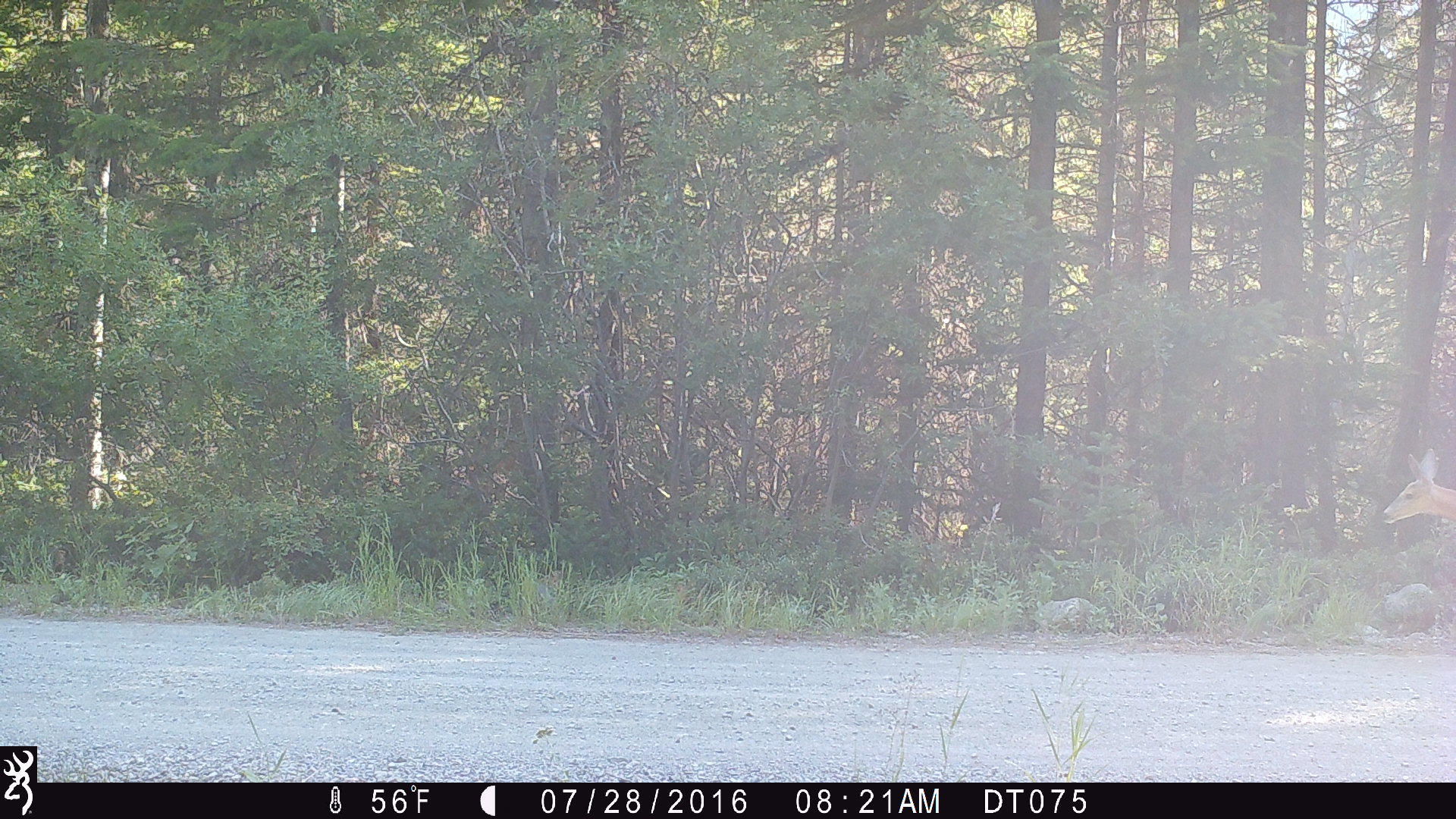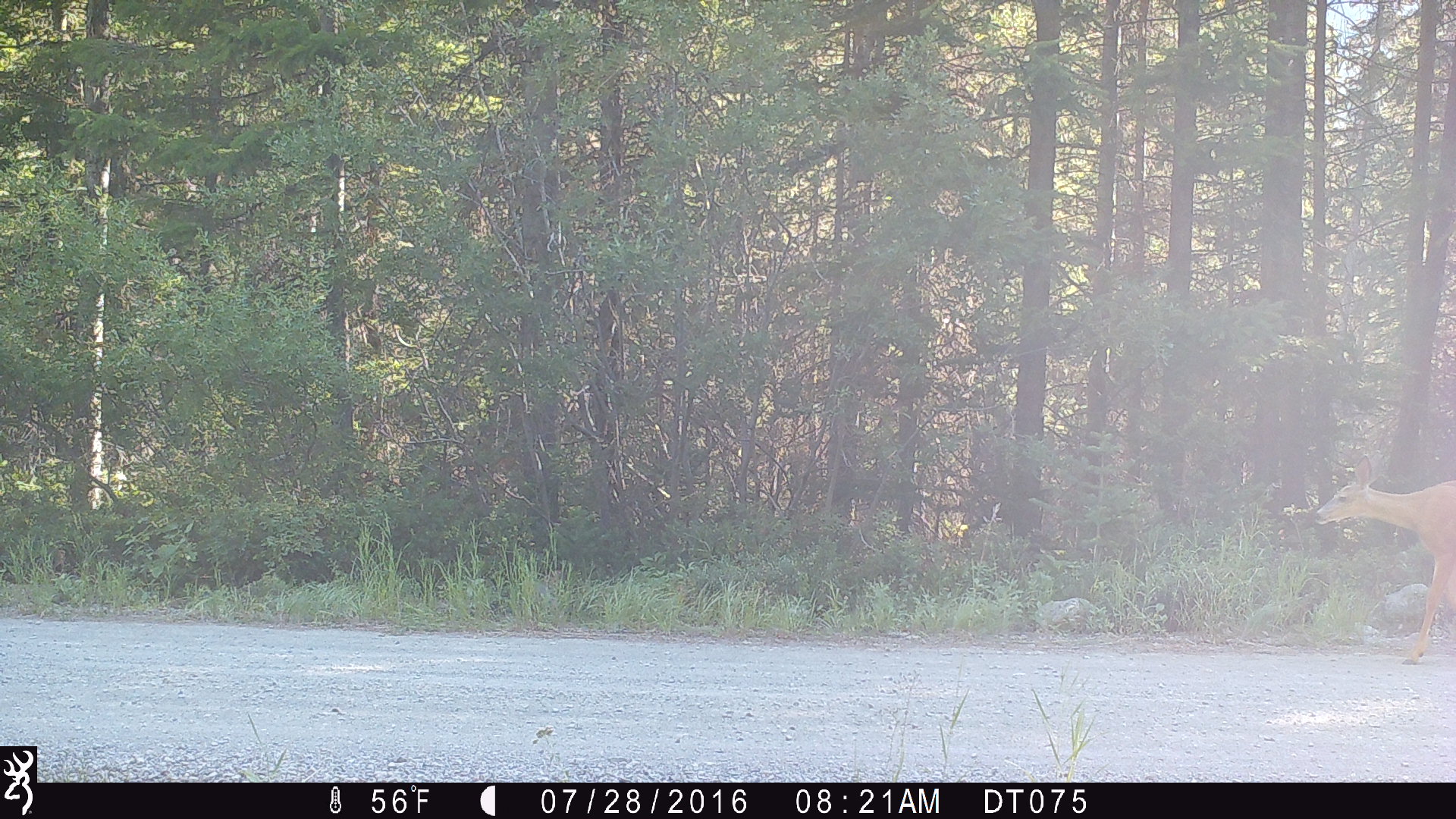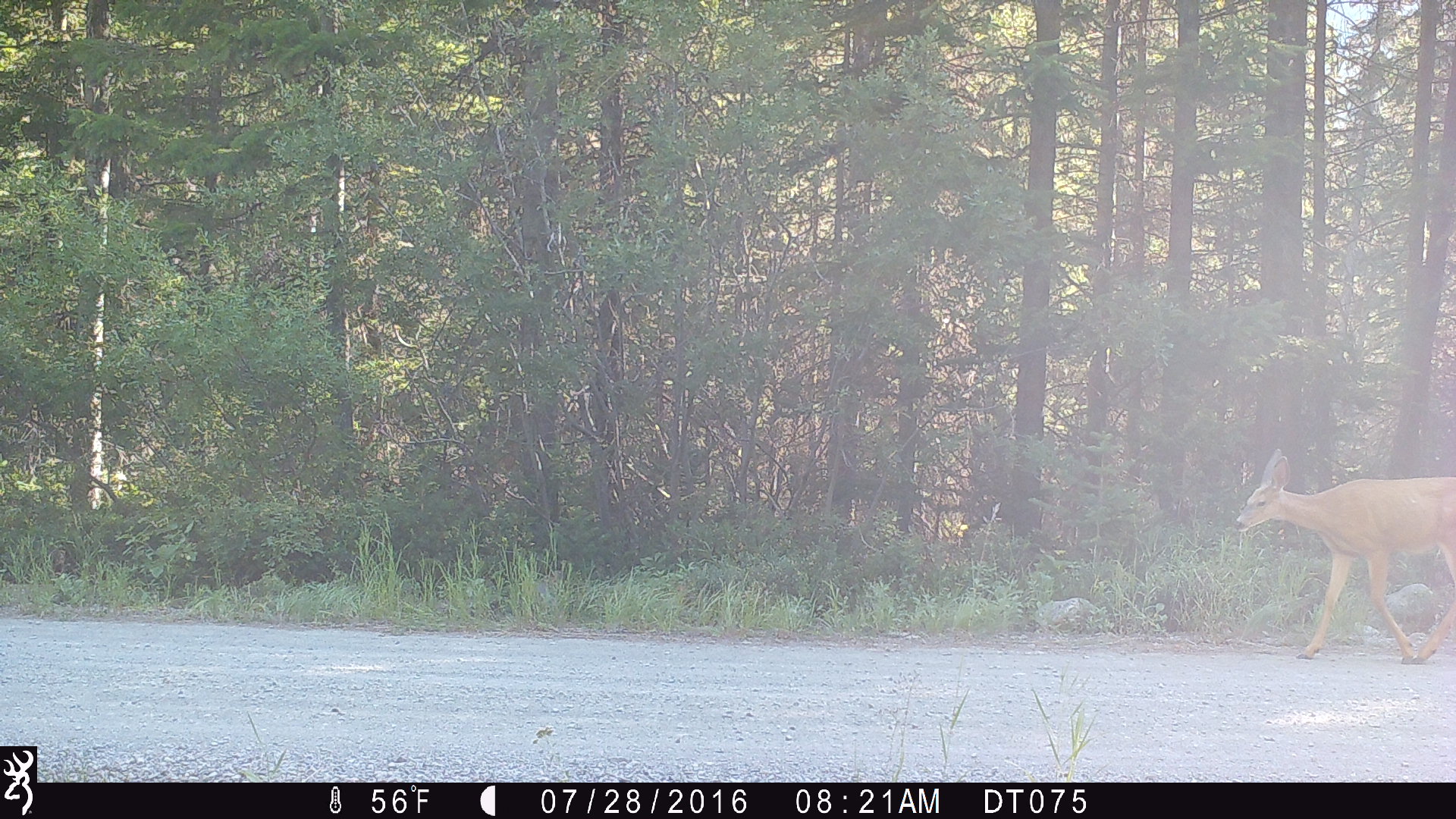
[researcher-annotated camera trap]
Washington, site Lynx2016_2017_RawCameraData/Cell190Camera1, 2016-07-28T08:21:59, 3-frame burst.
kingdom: Animalia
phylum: Chordata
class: Mammalia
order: Artiodactyla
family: Cervidae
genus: Odocoileus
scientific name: Odocoileus hemionus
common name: mule deer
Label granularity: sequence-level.